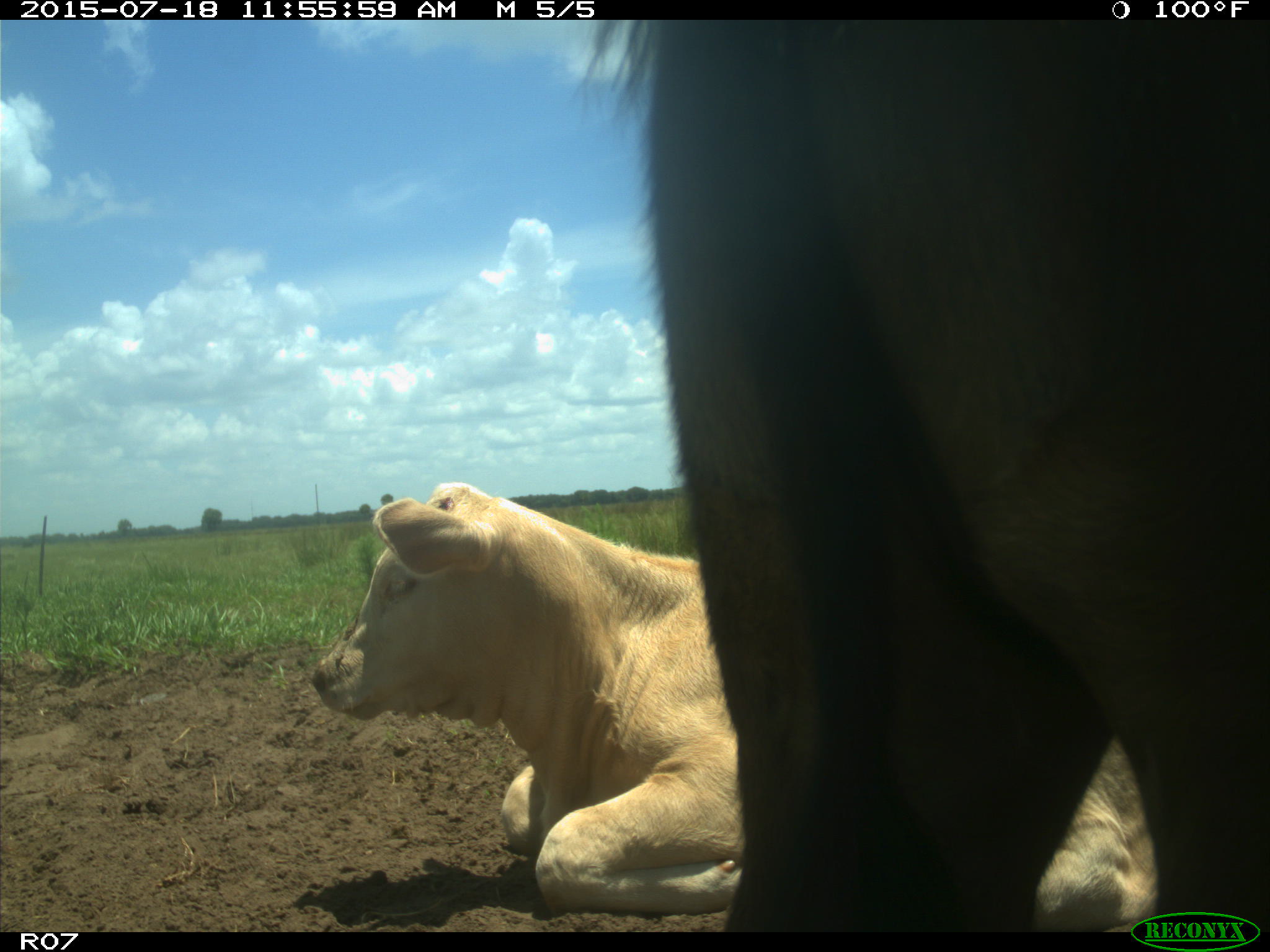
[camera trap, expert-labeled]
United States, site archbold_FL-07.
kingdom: Animalia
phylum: Chordata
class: Mammalia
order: Artiodactyla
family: Bovidae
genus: Bos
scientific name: Bos taurus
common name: domestic cow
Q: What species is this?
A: Bos taurus (domestic cow).